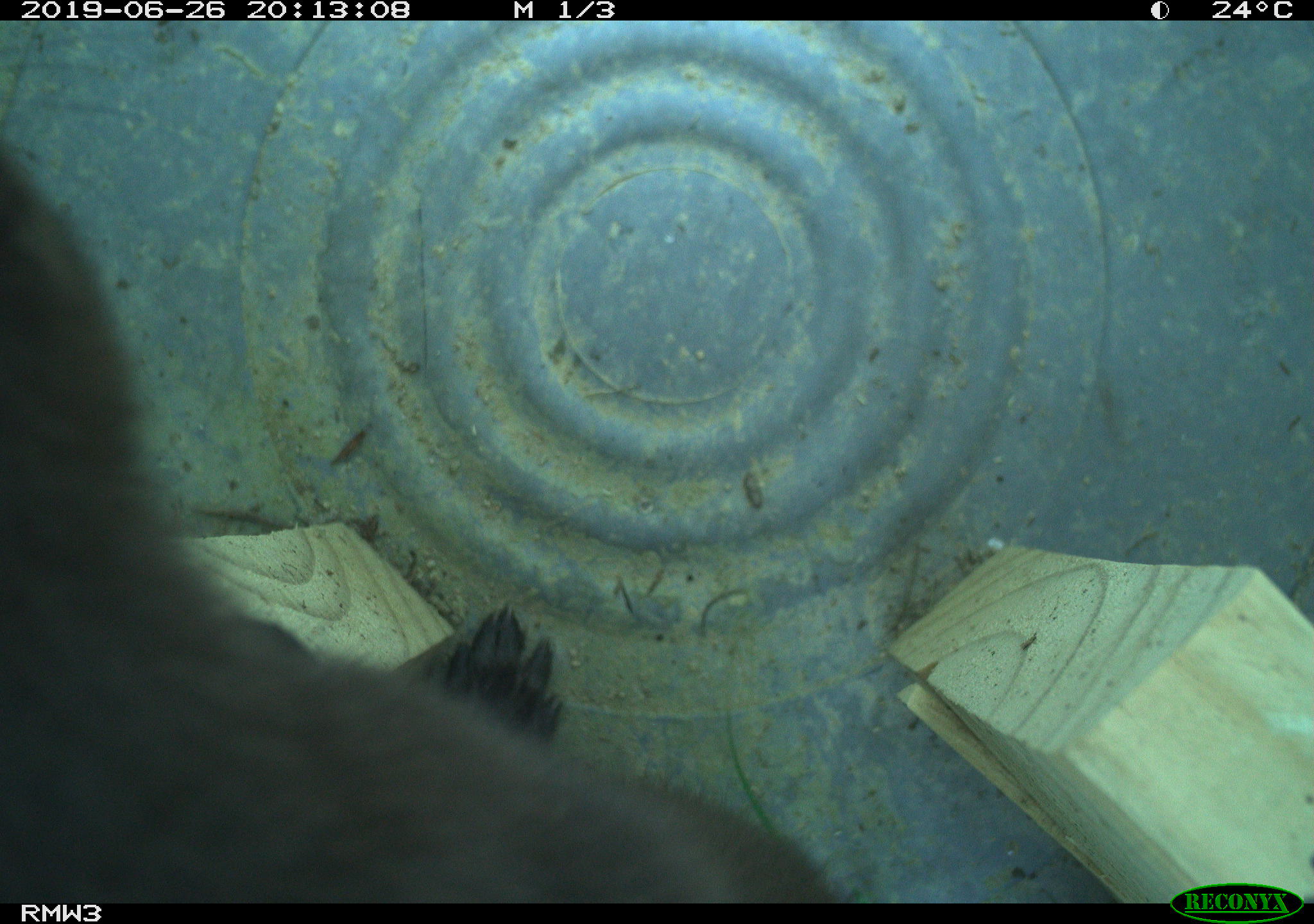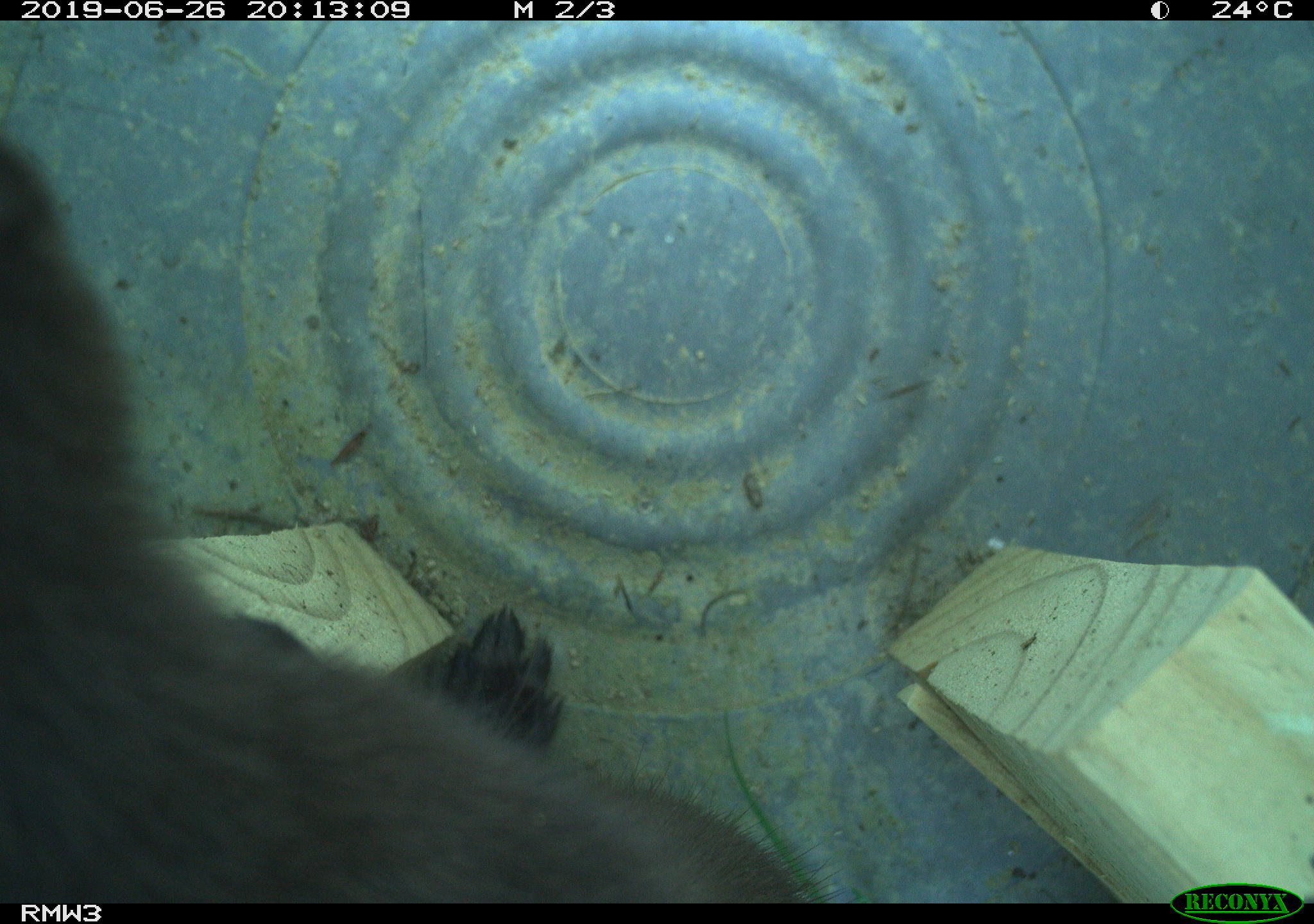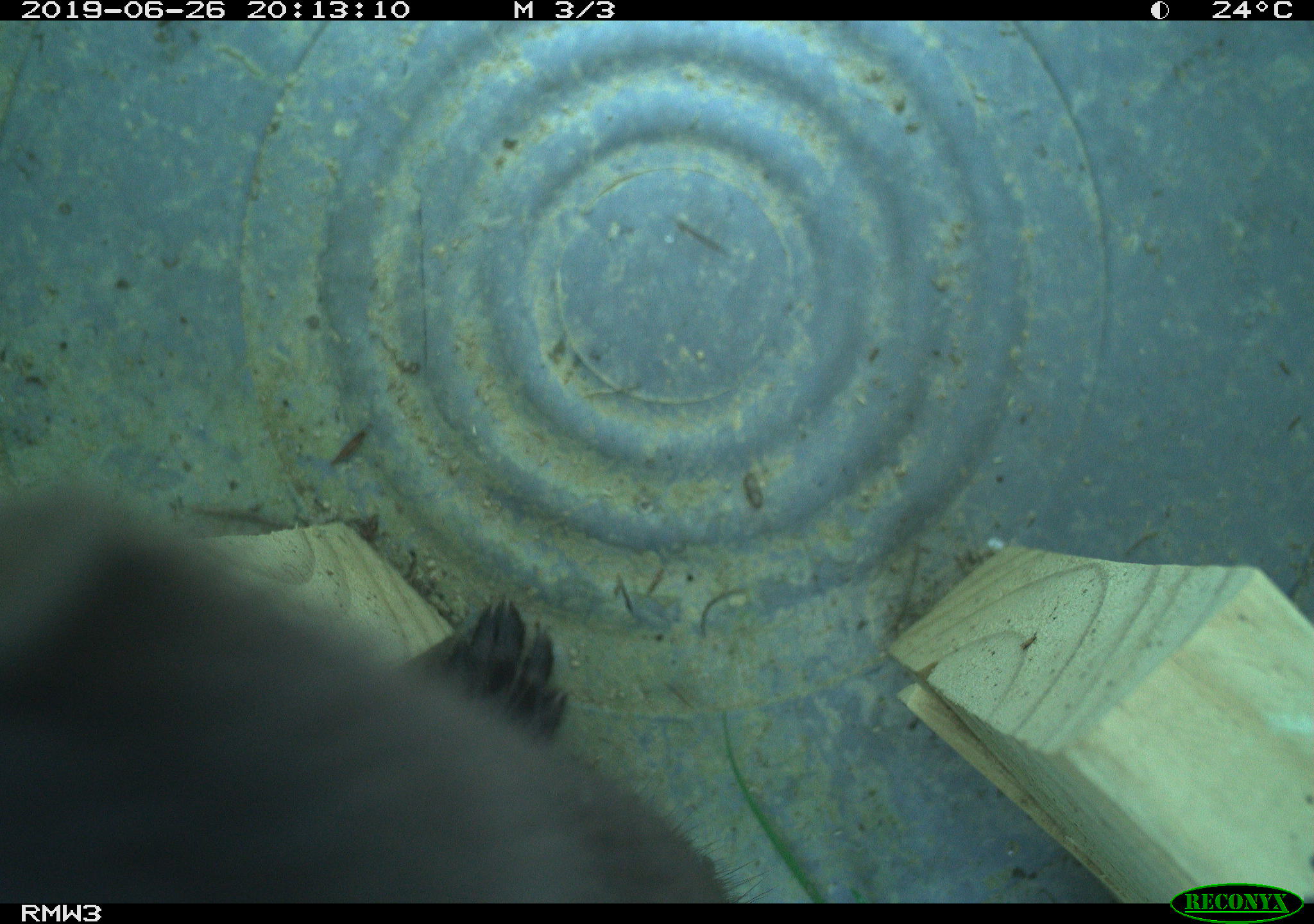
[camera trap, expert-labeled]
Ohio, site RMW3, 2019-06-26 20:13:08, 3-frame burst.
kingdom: Animalia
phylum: Chordata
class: Mammalia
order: Carnivora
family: Mustelidae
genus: Neogale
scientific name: Neogale vison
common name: american mink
American mink (Neogale vison).